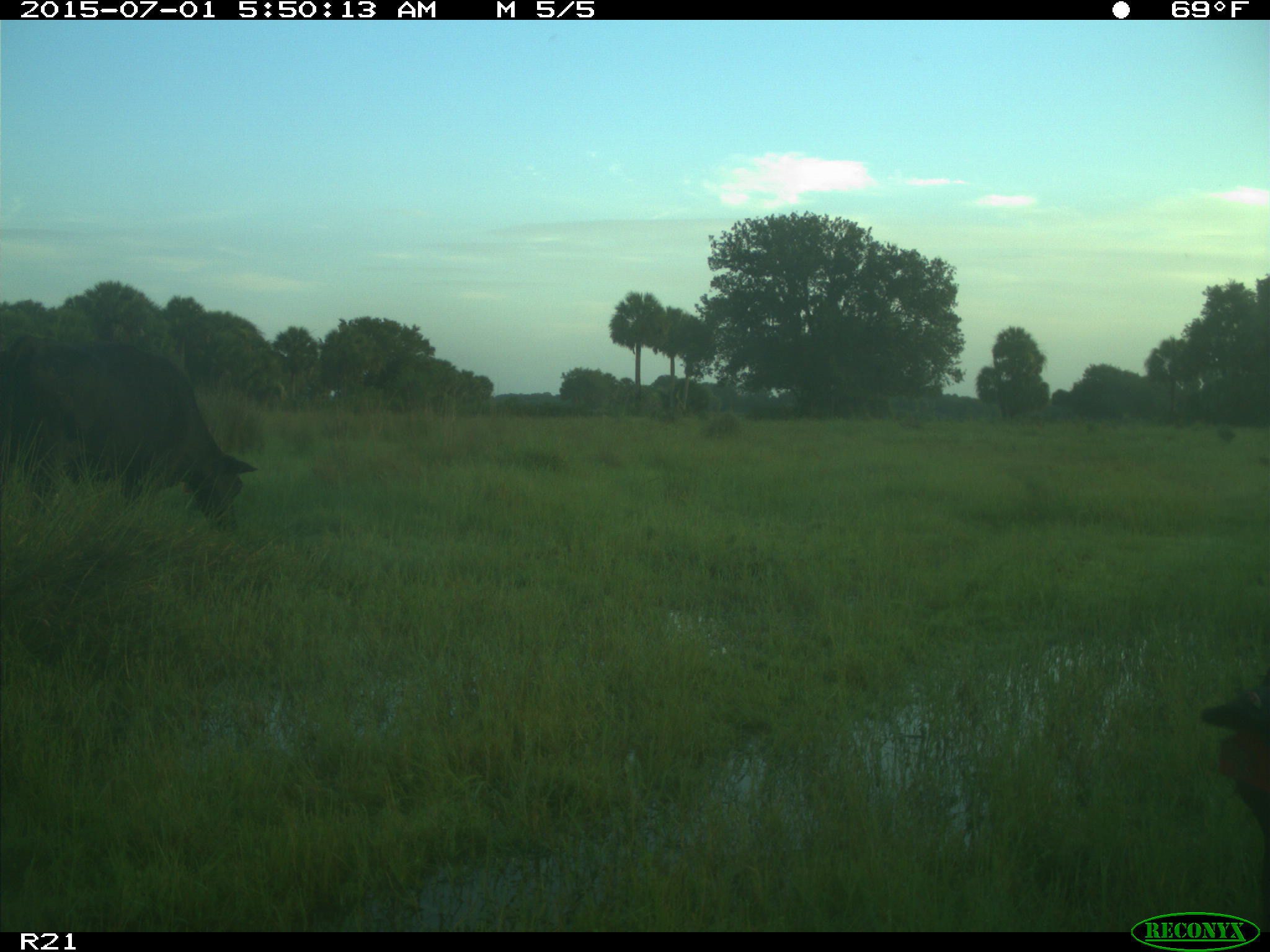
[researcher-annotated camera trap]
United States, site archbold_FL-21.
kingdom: Animalia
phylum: Chordata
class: Mammalia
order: Artiodactyla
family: Bovidae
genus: Bos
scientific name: Bos taurus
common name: domestic cow